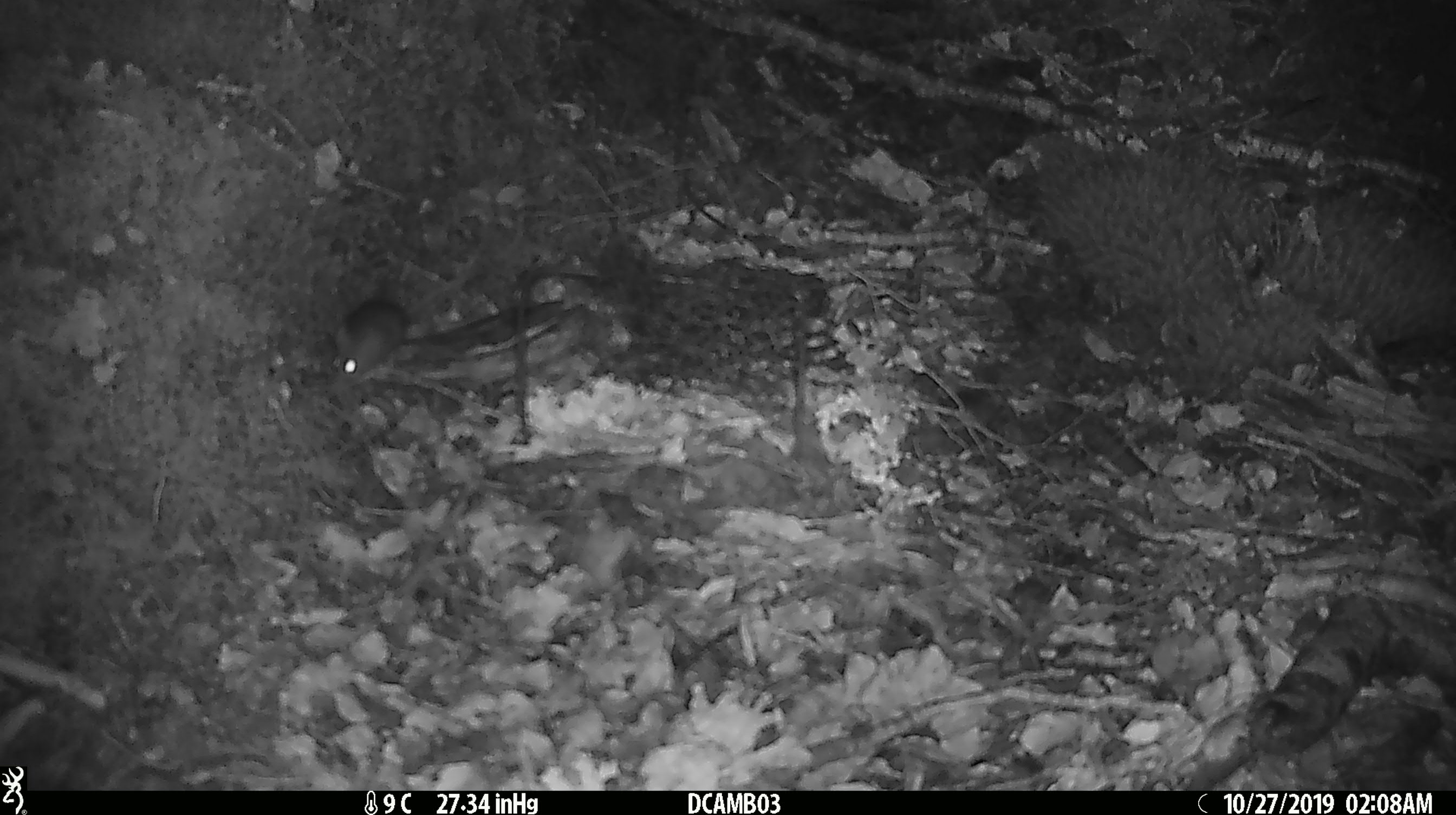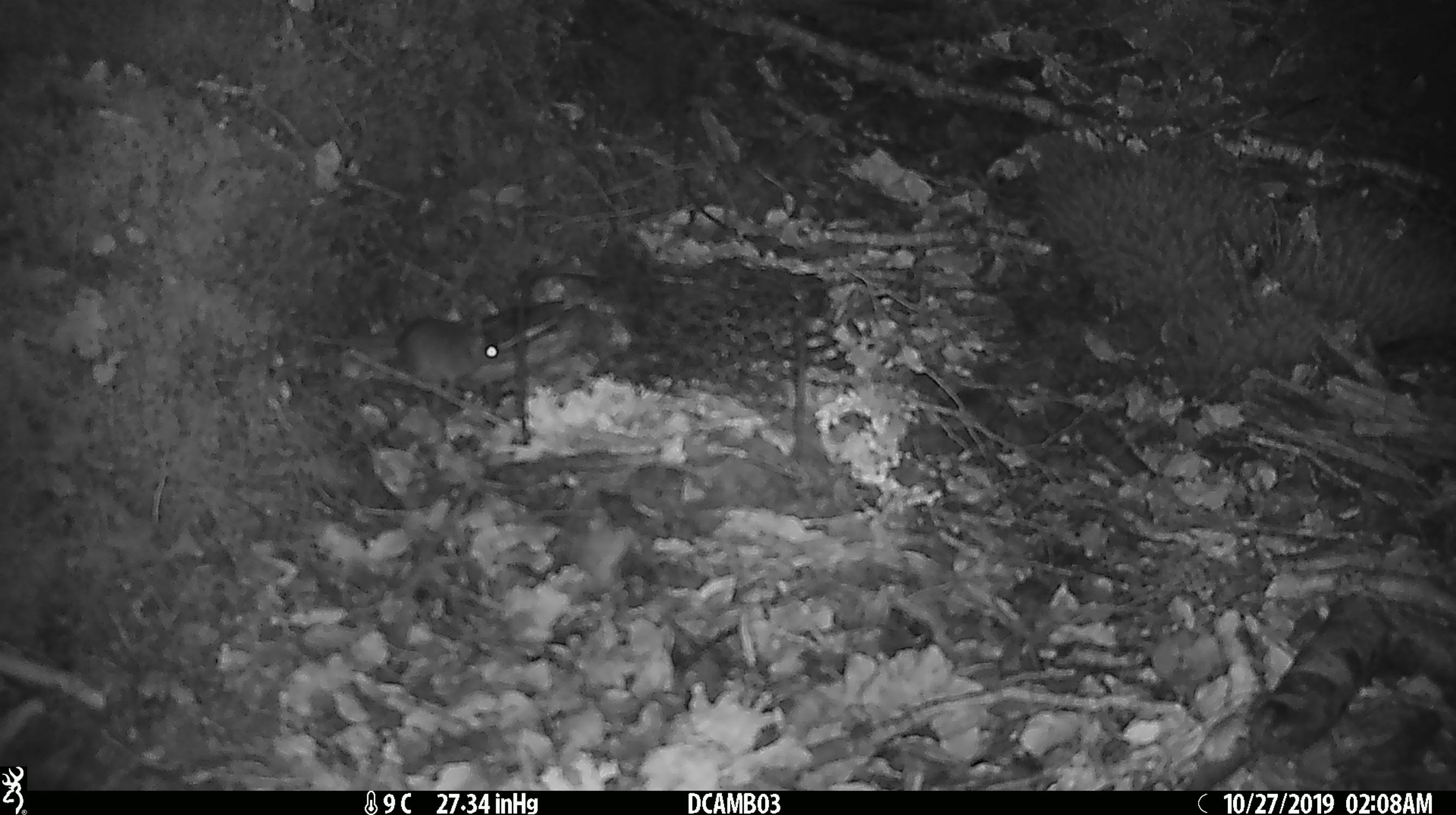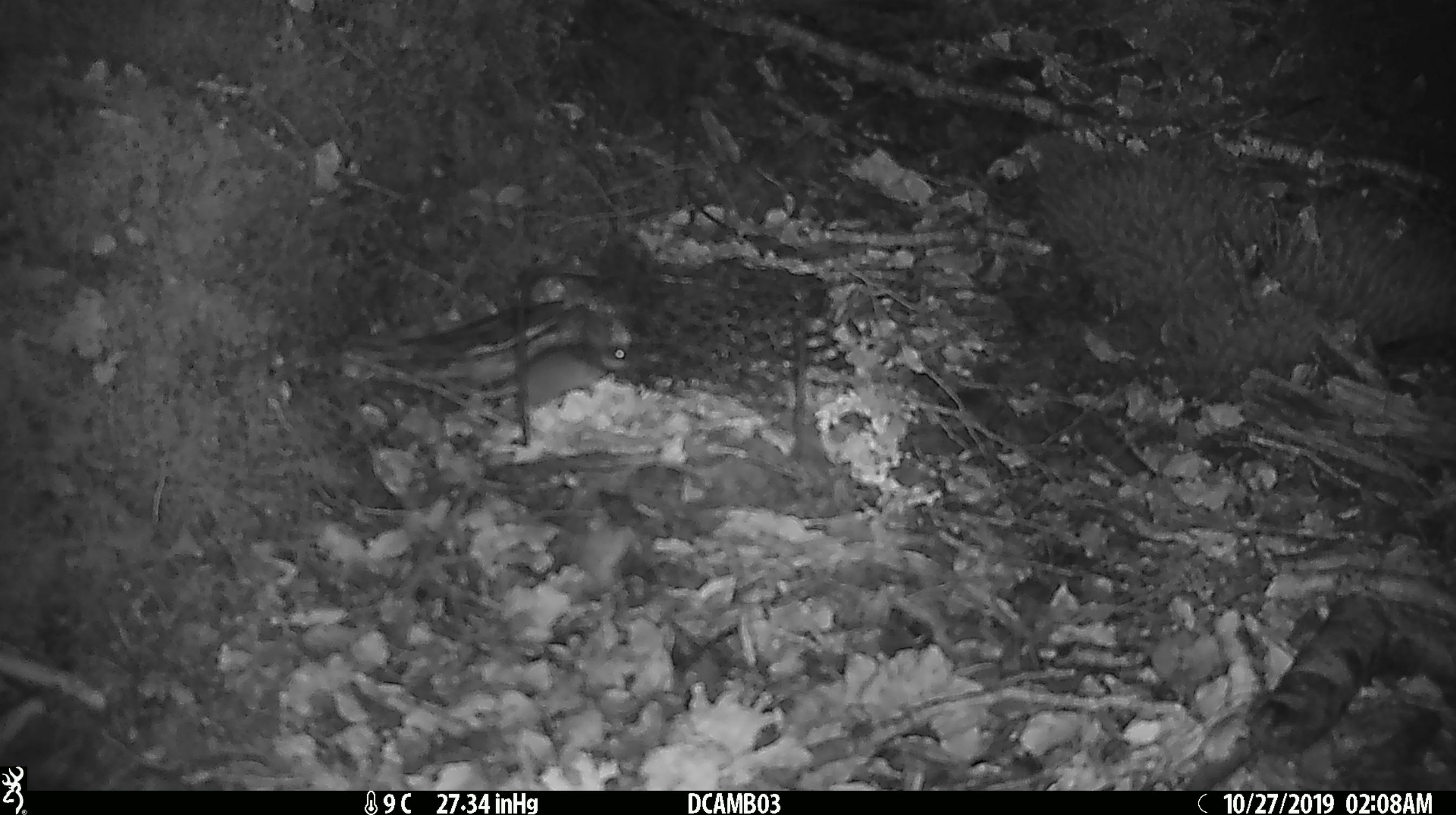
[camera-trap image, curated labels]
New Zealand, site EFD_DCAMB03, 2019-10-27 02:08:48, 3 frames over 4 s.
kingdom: Animalia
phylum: Chordata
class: Mammalia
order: Rodentia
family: Muridae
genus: Mus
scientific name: Mus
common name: mouse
Mouse (Mus).